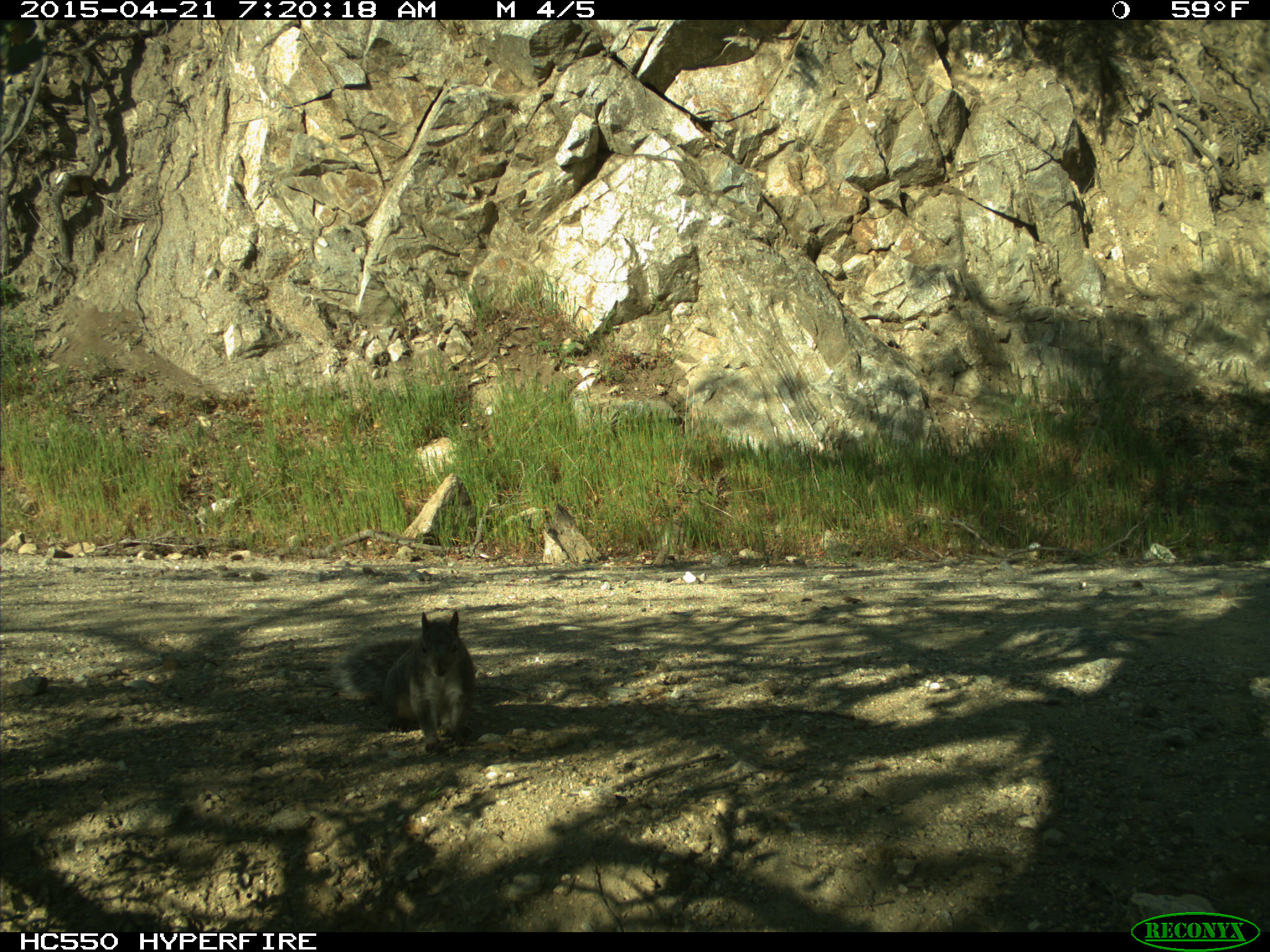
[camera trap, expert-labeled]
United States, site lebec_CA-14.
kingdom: Animalia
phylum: Chordata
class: Mammalia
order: Rodentia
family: Sciuridae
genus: Sciurus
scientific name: Sciurus carolinensis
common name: eastern gray squirrel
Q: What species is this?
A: Sciurus carolinensis (eastern gray squirrel).